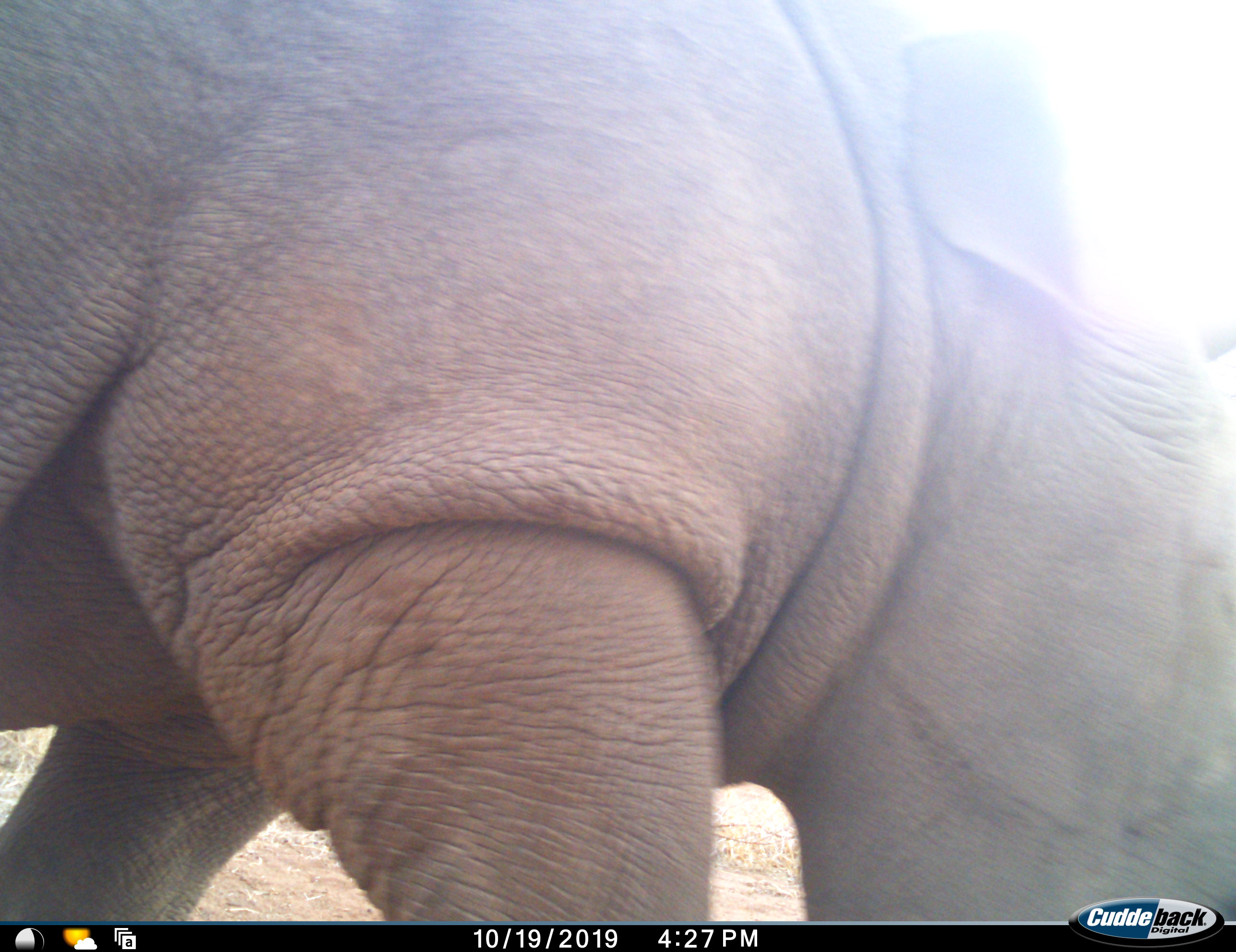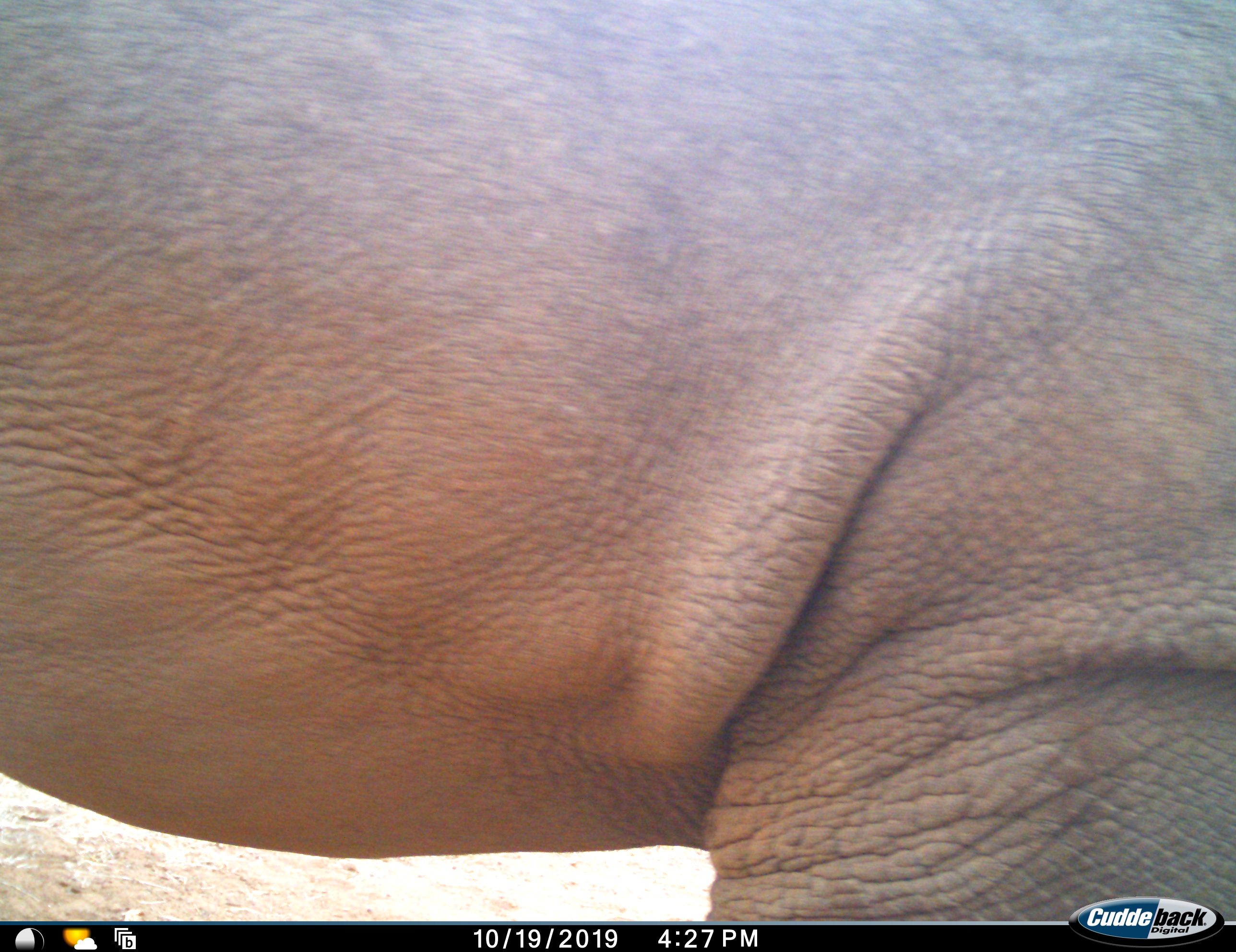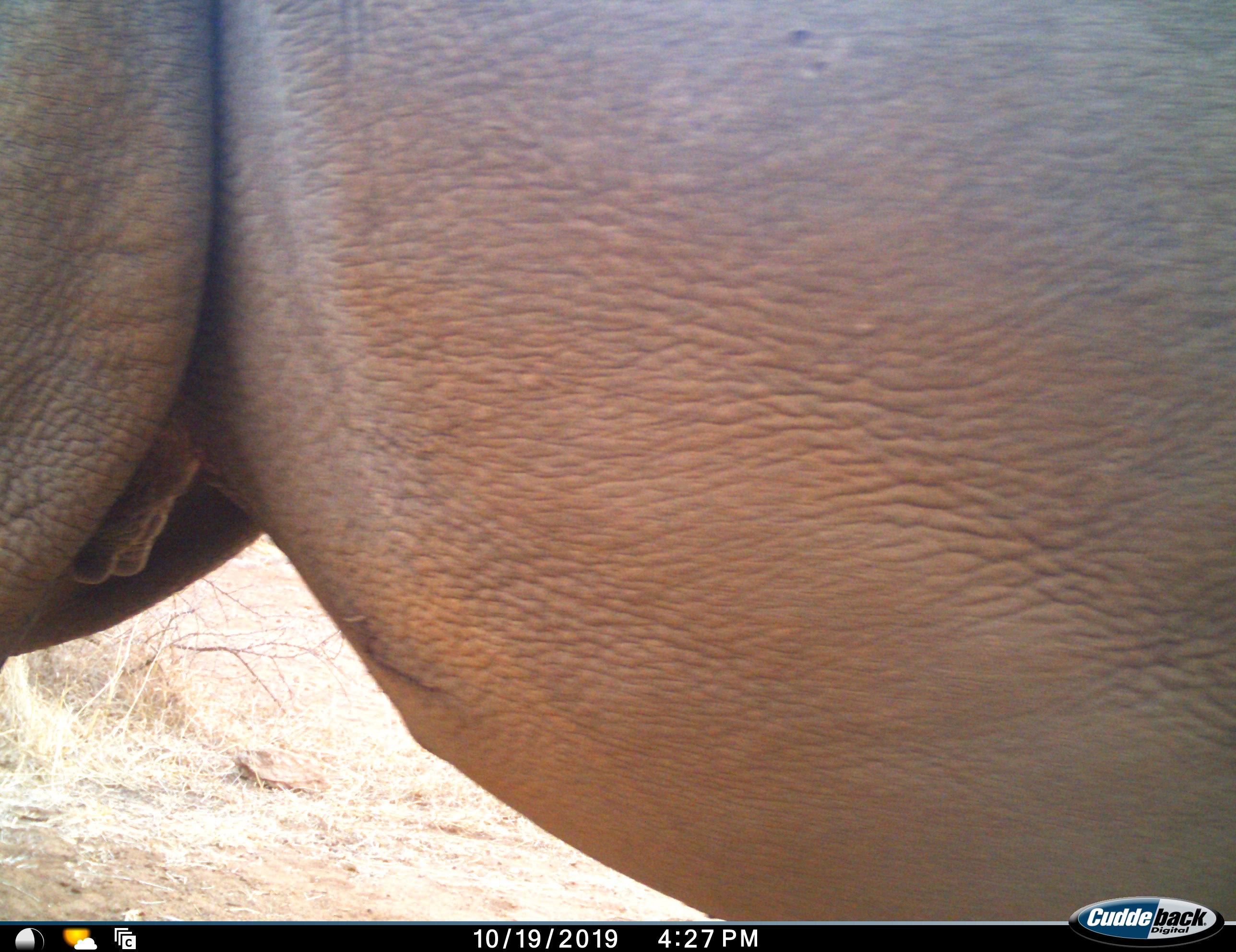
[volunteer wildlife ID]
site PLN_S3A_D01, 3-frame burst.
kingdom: Animalia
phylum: Chordata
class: Mammalia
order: Perissodactyla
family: Rhinocerotidae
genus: Ceratotherium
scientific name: Ceratotherium simum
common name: white rhinoceros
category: rhinoceroswhite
Rhinoceroswhite (white rhinoceros) (Ceratotherium simum), count 1. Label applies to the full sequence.